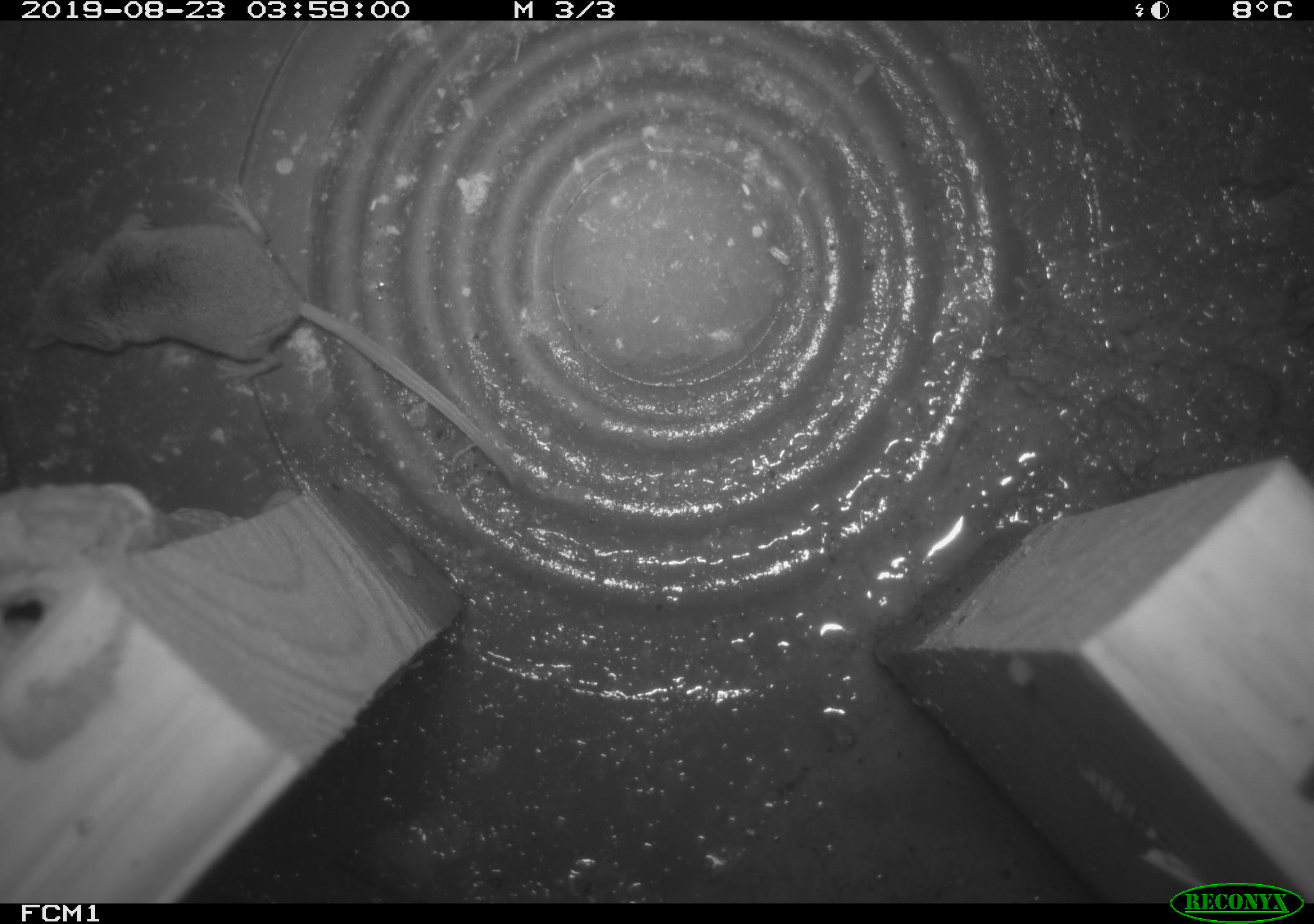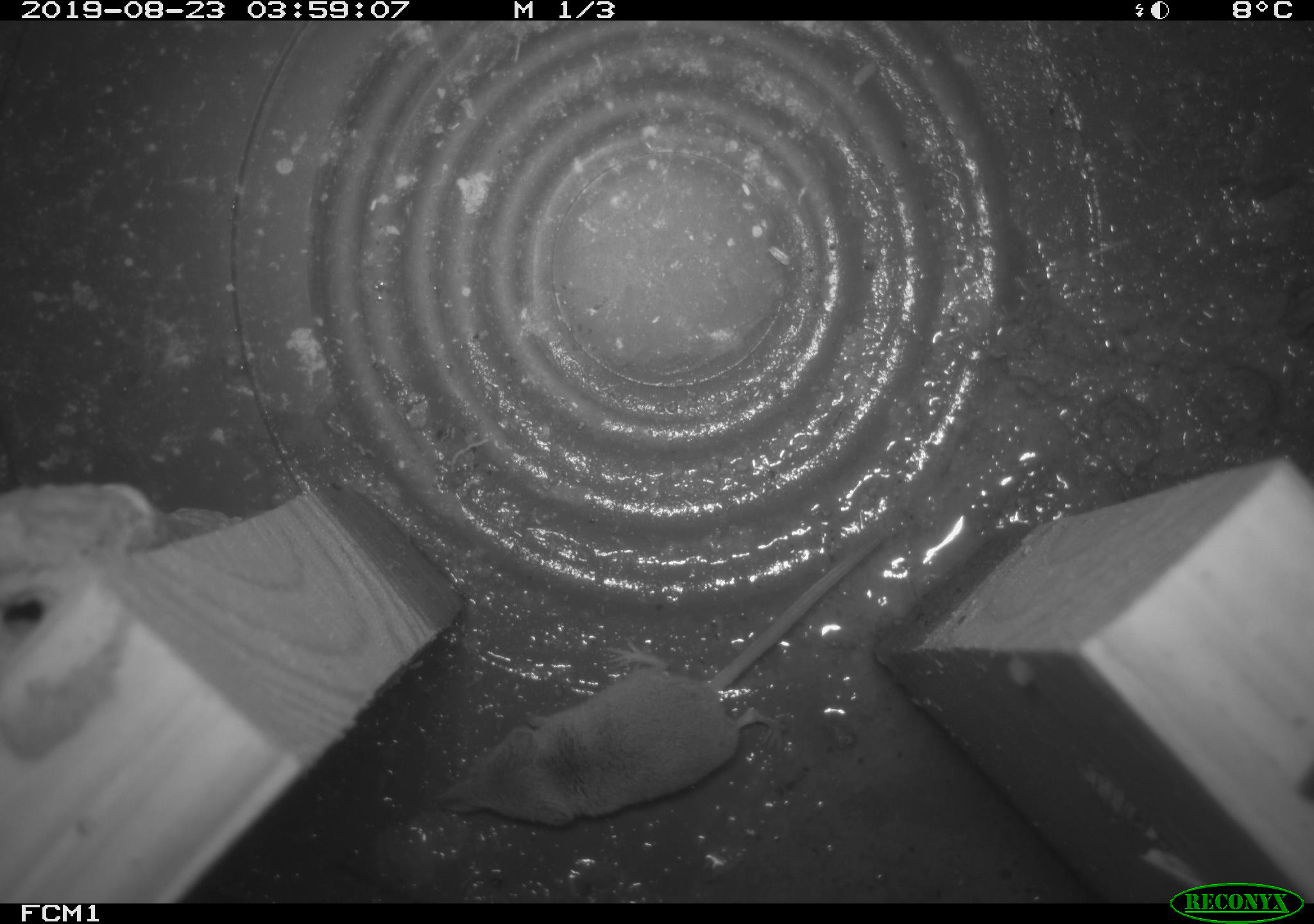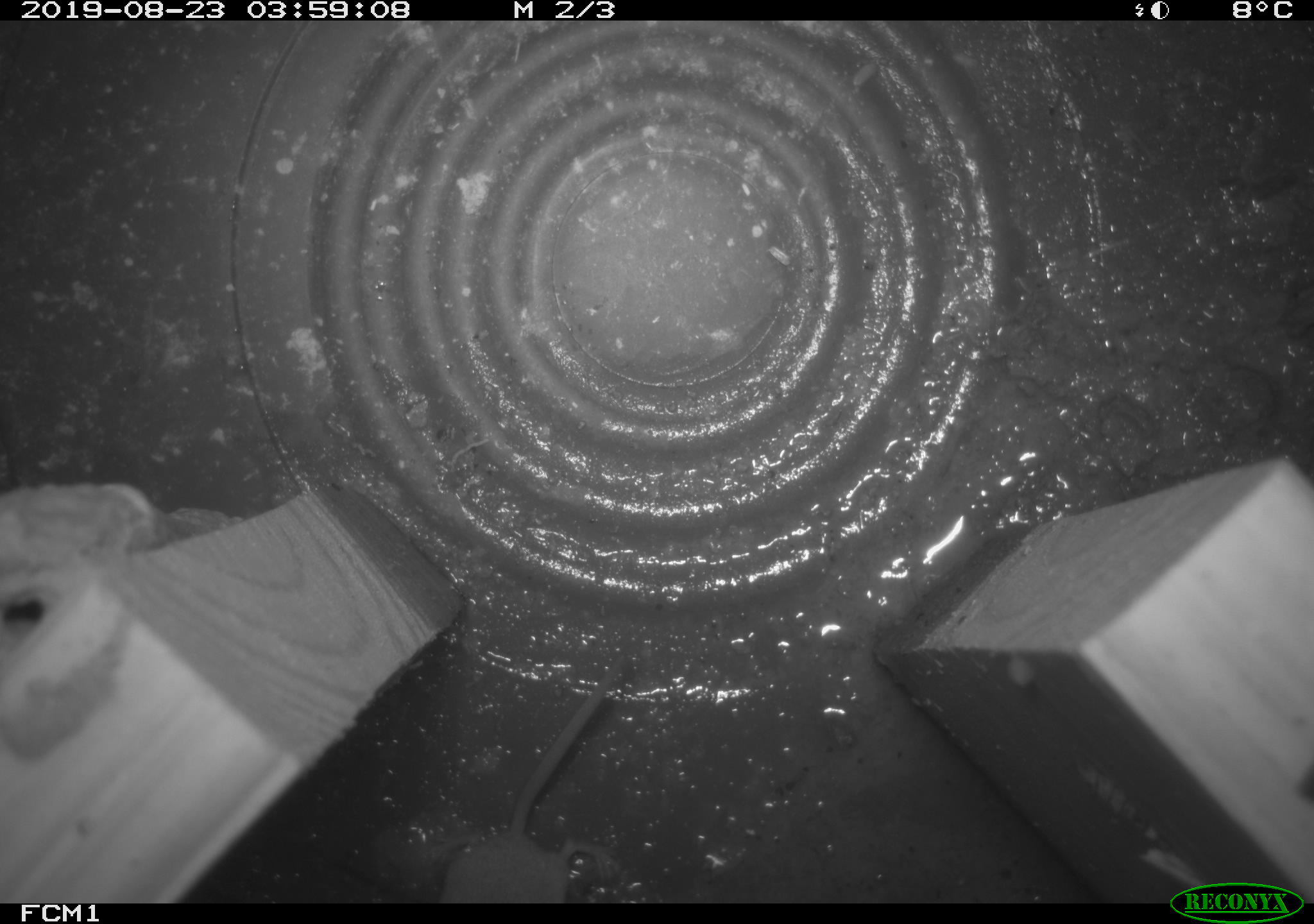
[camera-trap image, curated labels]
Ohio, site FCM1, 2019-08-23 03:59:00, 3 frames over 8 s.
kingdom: Animalia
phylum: Chordata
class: Mammalia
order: Eulipotyphla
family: Soricidae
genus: Sorex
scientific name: Sorex cinereus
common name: masked shrew